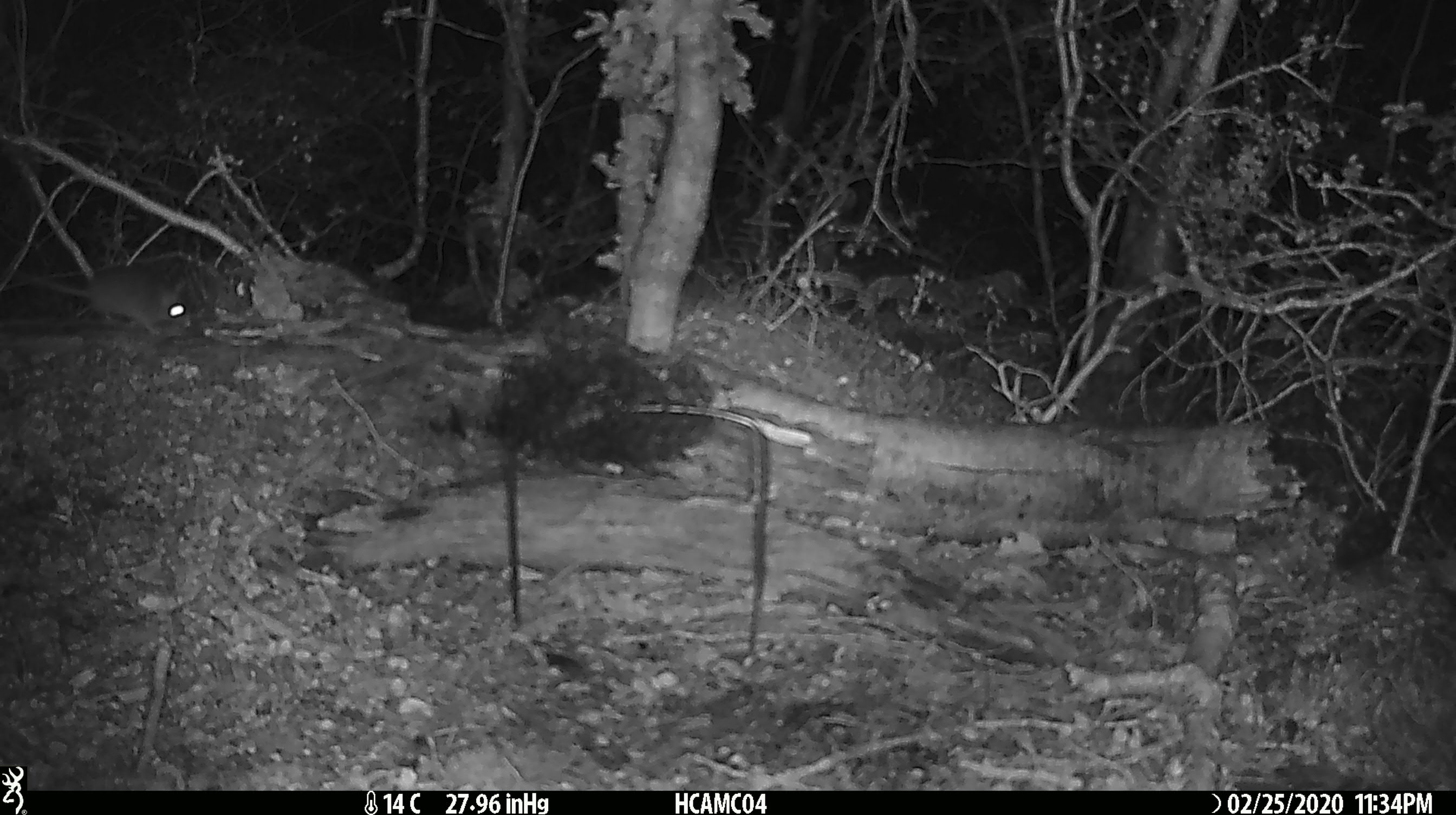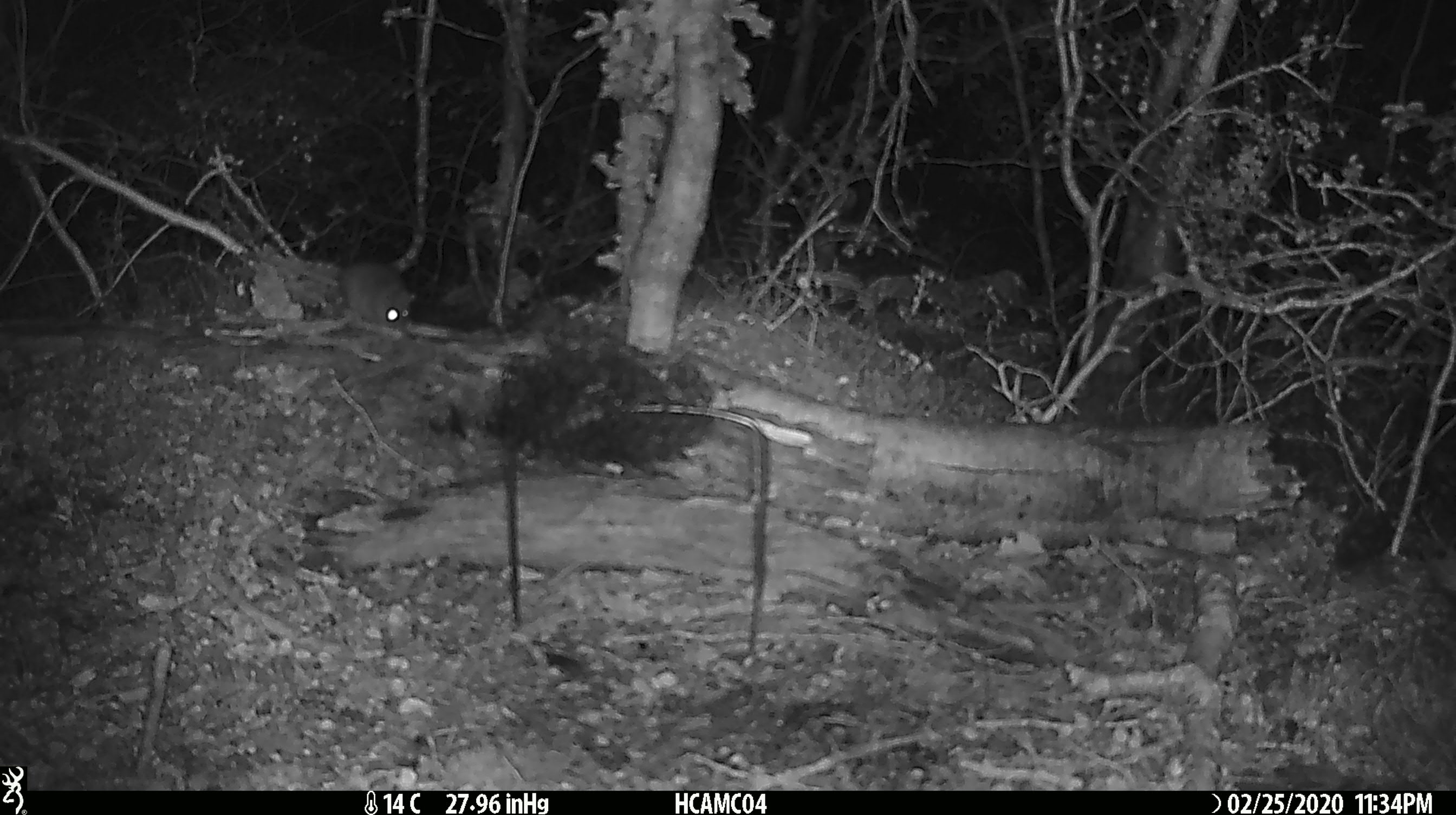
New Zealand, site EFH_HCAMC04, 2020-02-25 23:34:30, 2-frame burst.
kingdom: Animalia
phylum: Chordata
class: Mammalia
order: Rodentia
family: Muridae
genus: Mus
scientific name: Mus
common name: mouse